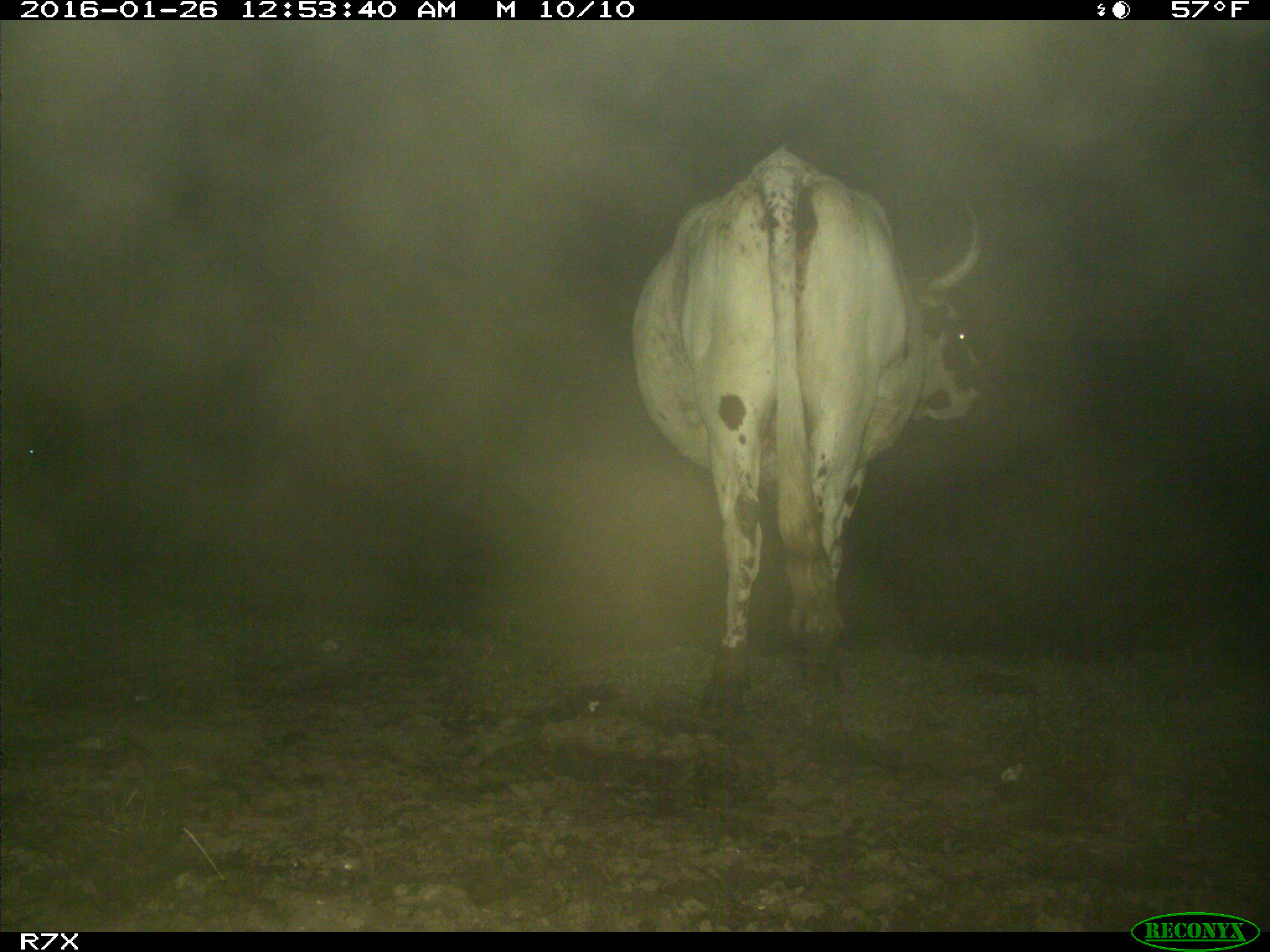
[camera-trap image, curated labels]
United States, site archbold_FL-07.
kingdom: Animalia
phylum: Chordata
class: Mammalia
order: Artiodactyla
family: Bovidae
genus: Bos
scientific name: Bos taurus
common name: domestic cow